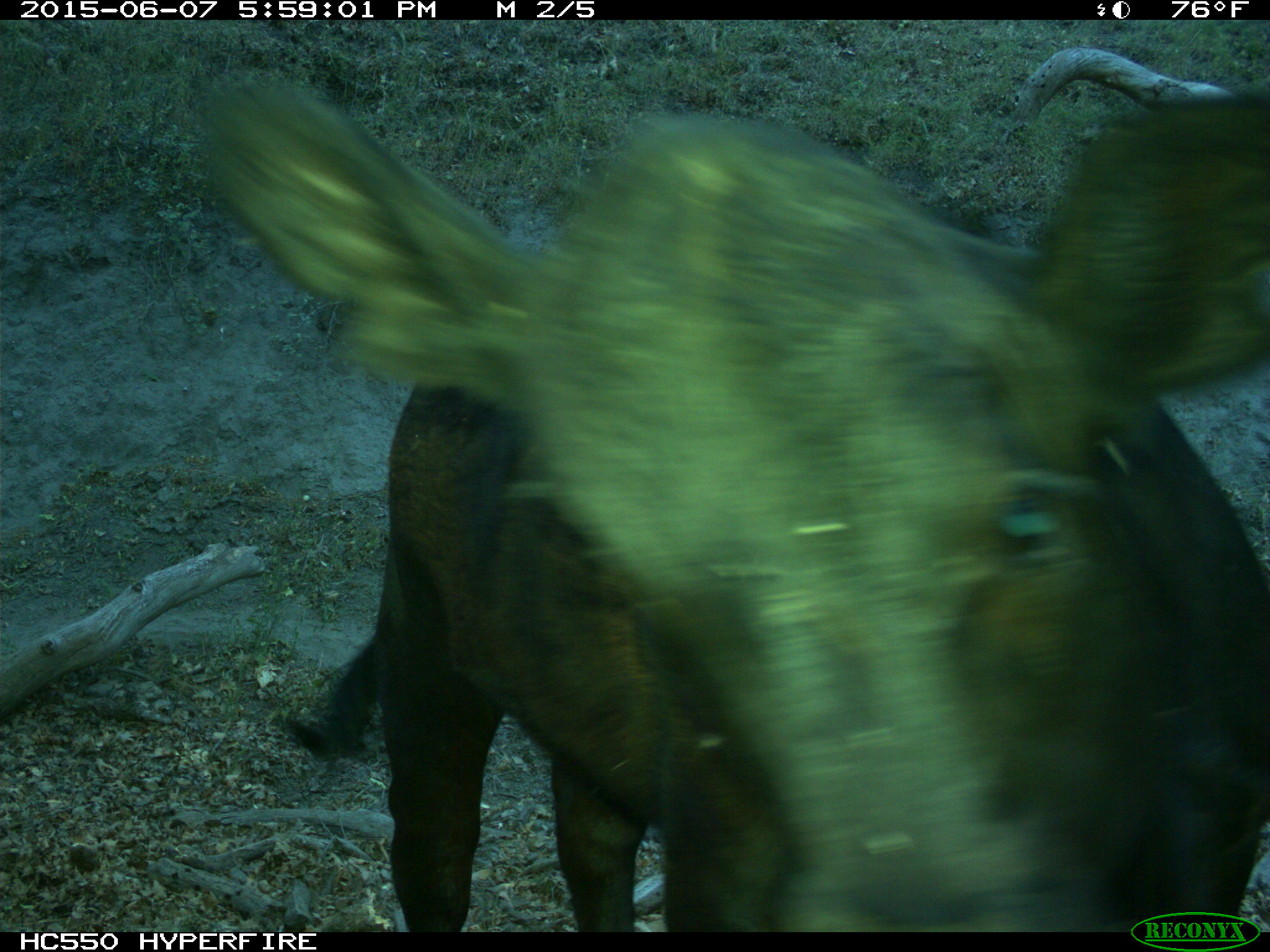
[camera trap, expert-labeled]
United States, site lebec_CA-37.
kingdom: Animalia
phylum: Chordata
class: Mammalia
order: Artiodactyla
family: Bovidae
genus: Bos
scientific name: Bos taurus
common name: domestic cow